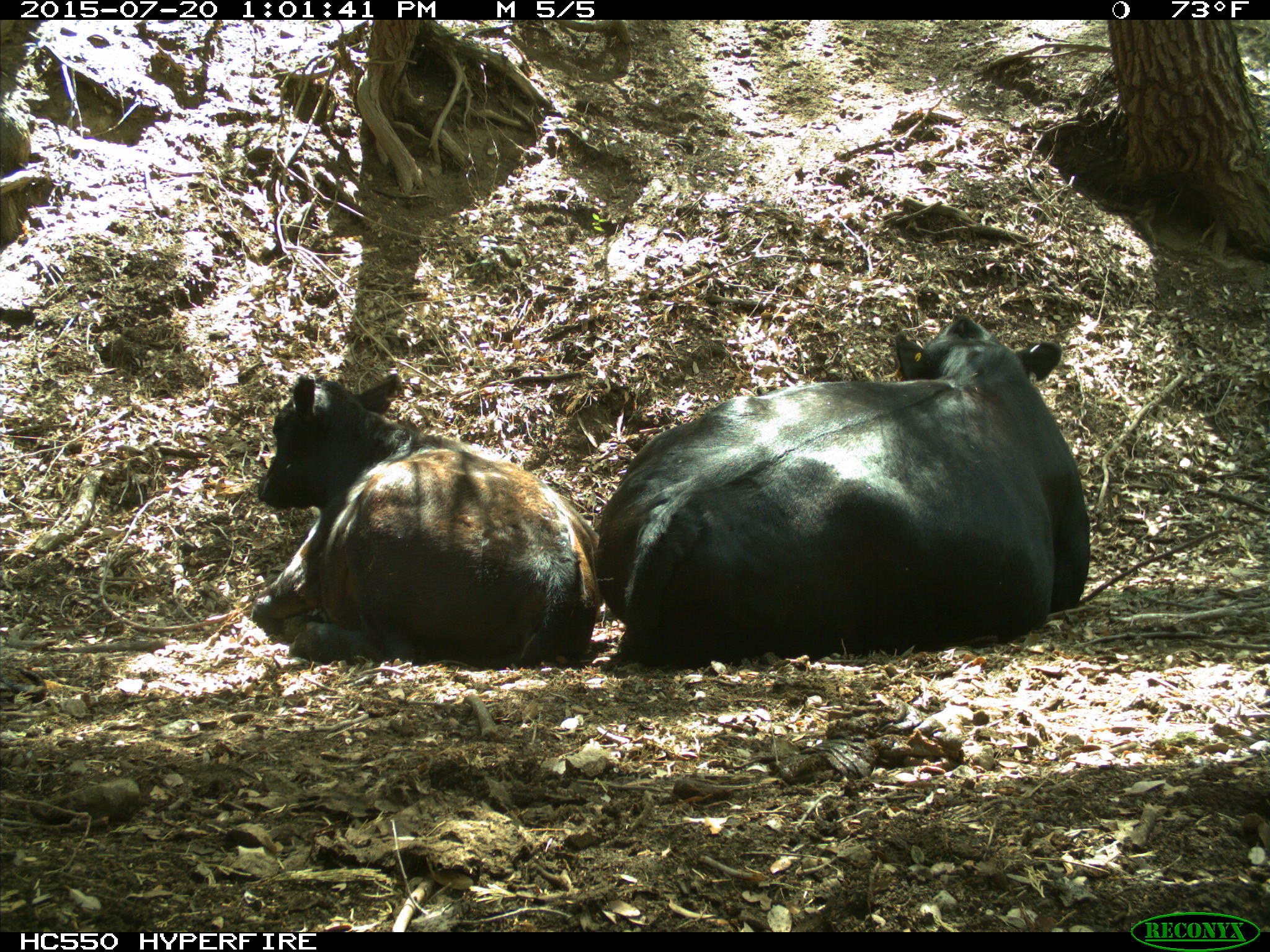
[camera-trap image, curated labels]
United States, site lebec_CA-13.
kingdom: Animalia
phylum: Chordata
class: Mammalia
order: Artiodactyla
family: Bovidae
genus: Bos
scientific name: Bos taurus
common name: domestic cow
Bos taurus (domestic cow).